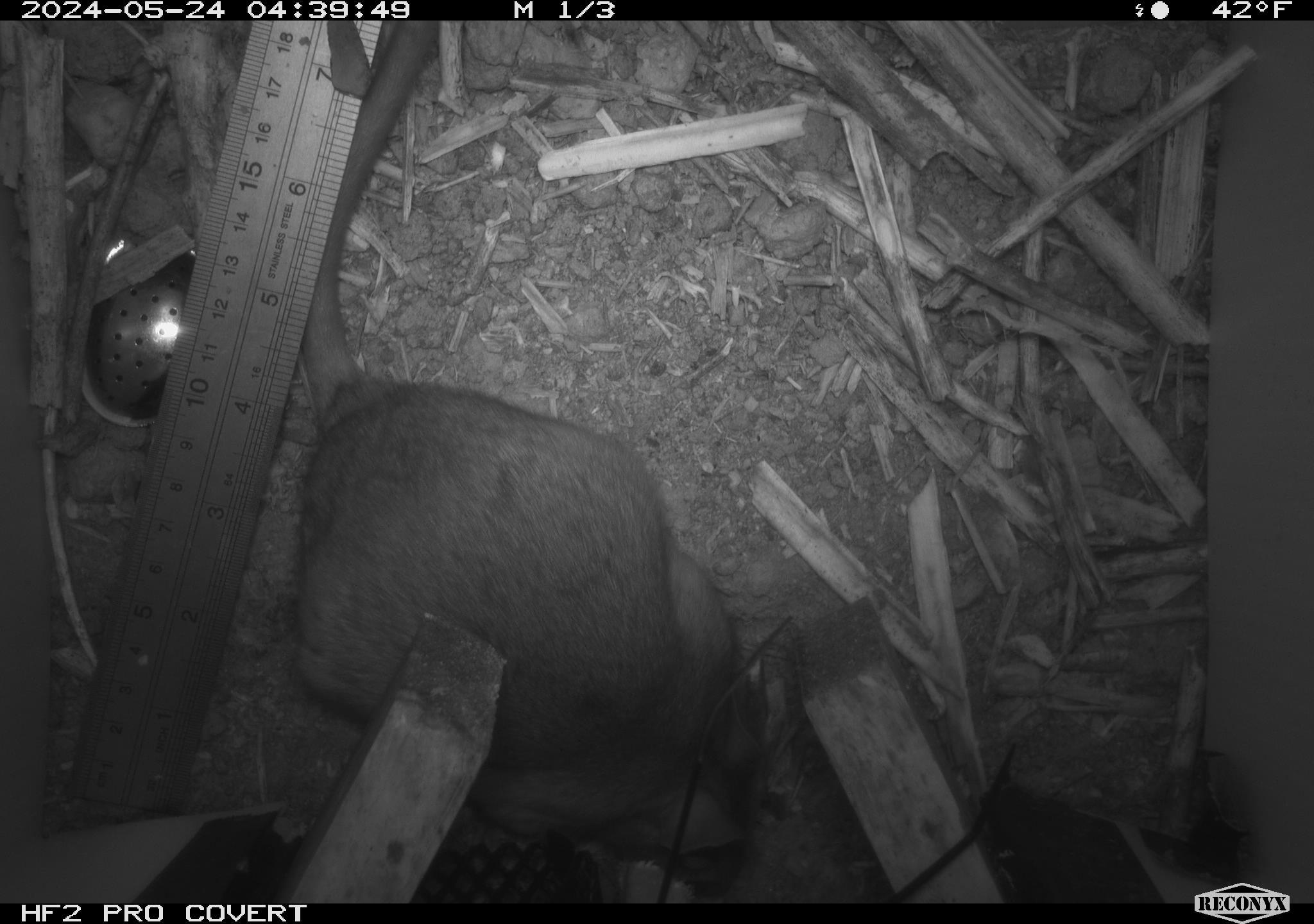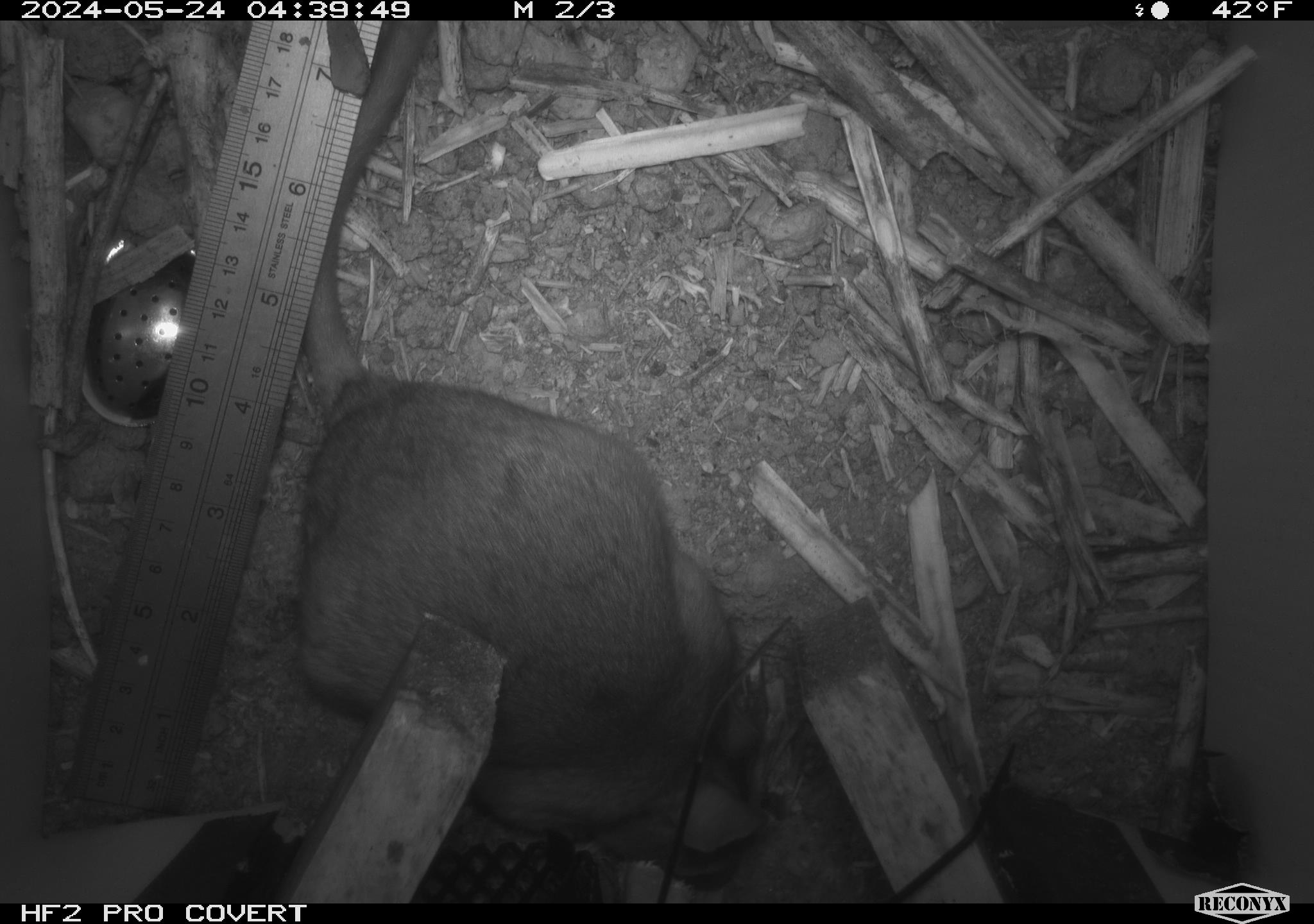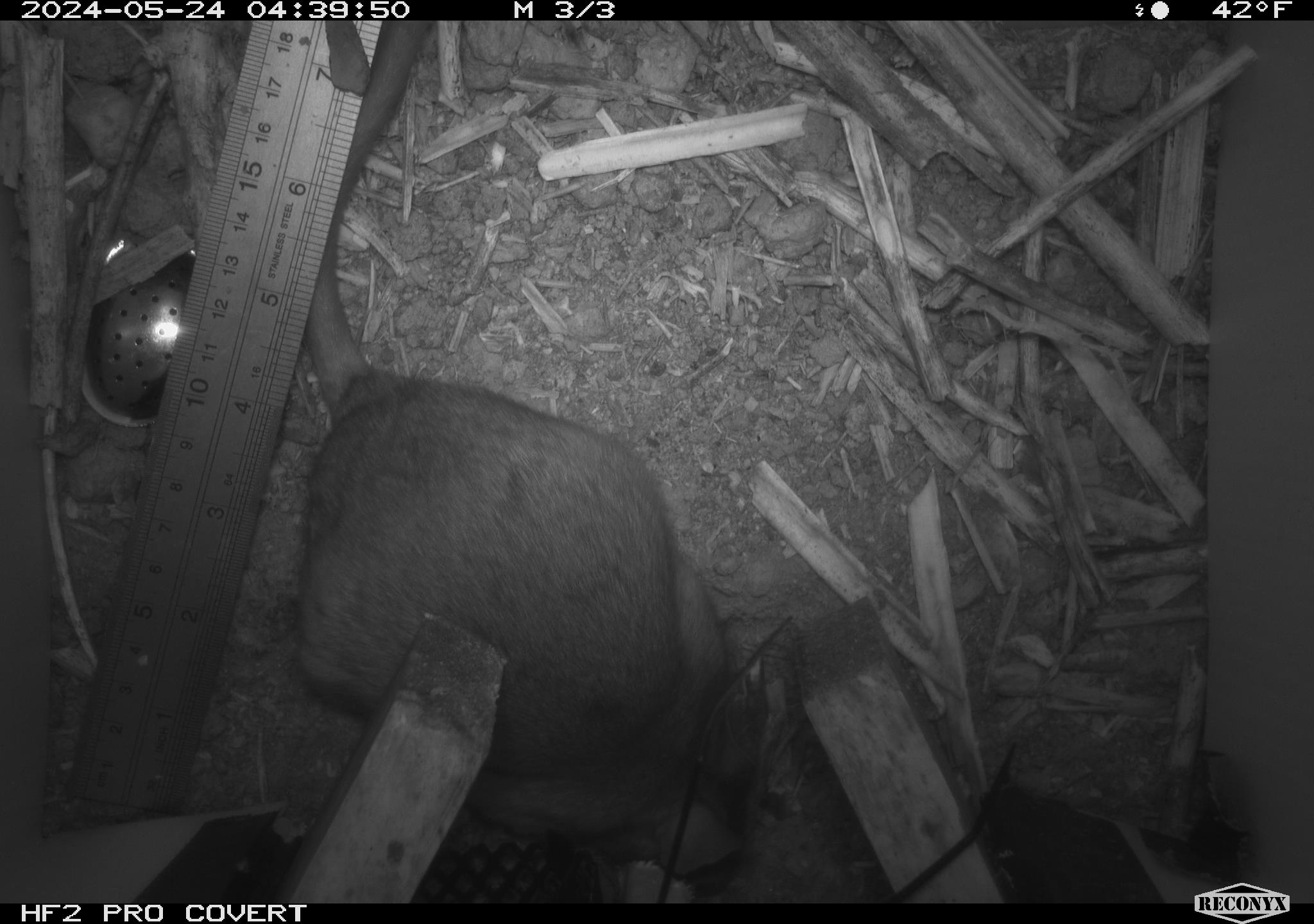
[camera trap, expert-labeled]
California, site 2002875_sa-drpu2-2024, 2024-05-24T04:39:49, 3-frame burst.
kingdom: Animalia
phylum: Chordata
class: Mammalia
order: Rodentia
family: Cricetidae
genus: Neotoma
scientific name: Neotoma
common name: pack rat or woodrat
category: neotoma species